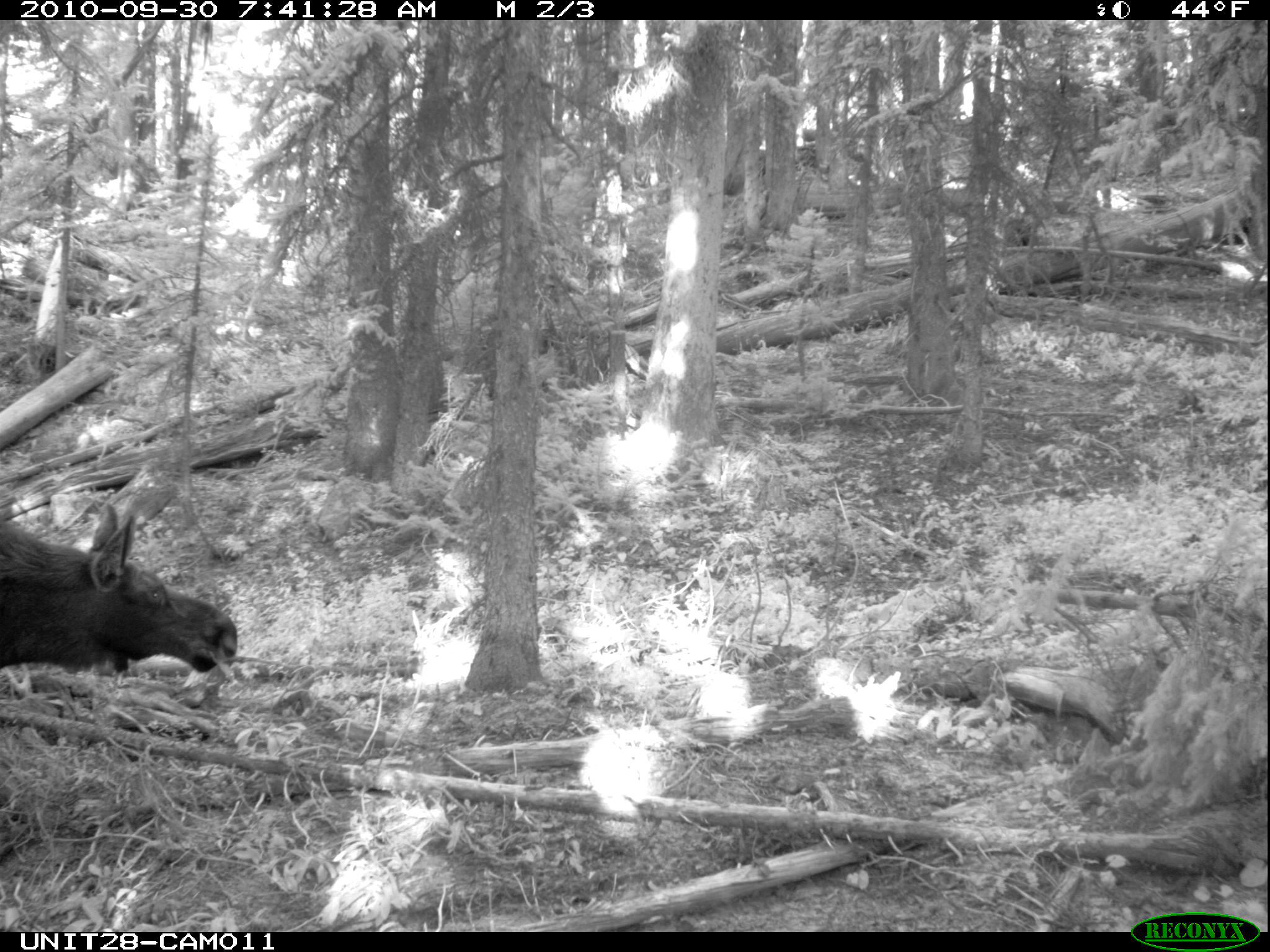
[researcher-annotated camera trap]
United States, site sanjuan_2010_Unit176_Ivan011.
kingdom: Animalia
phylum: Chordata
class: Mammalia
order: Artiodactyla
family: Cervidae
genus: Alces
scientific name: Alces alces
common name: moose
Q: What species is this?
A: Alces alces (moose).